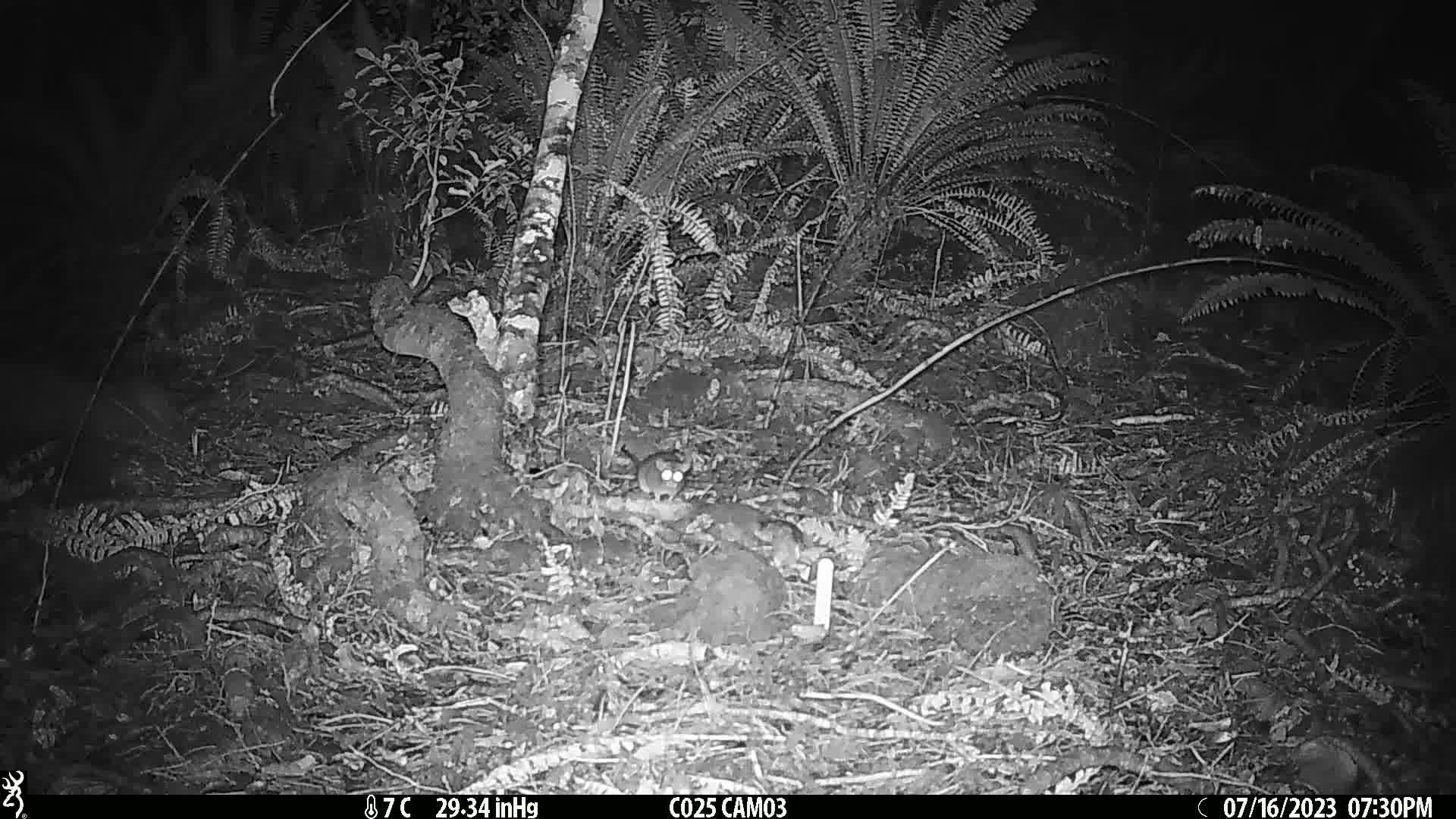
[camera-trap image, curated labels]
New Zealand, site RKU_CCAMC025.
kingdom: Animalia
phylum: Chordata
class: Mammalia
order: Rodentia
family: Muridae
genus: Rattus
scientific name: Rattus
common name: rat